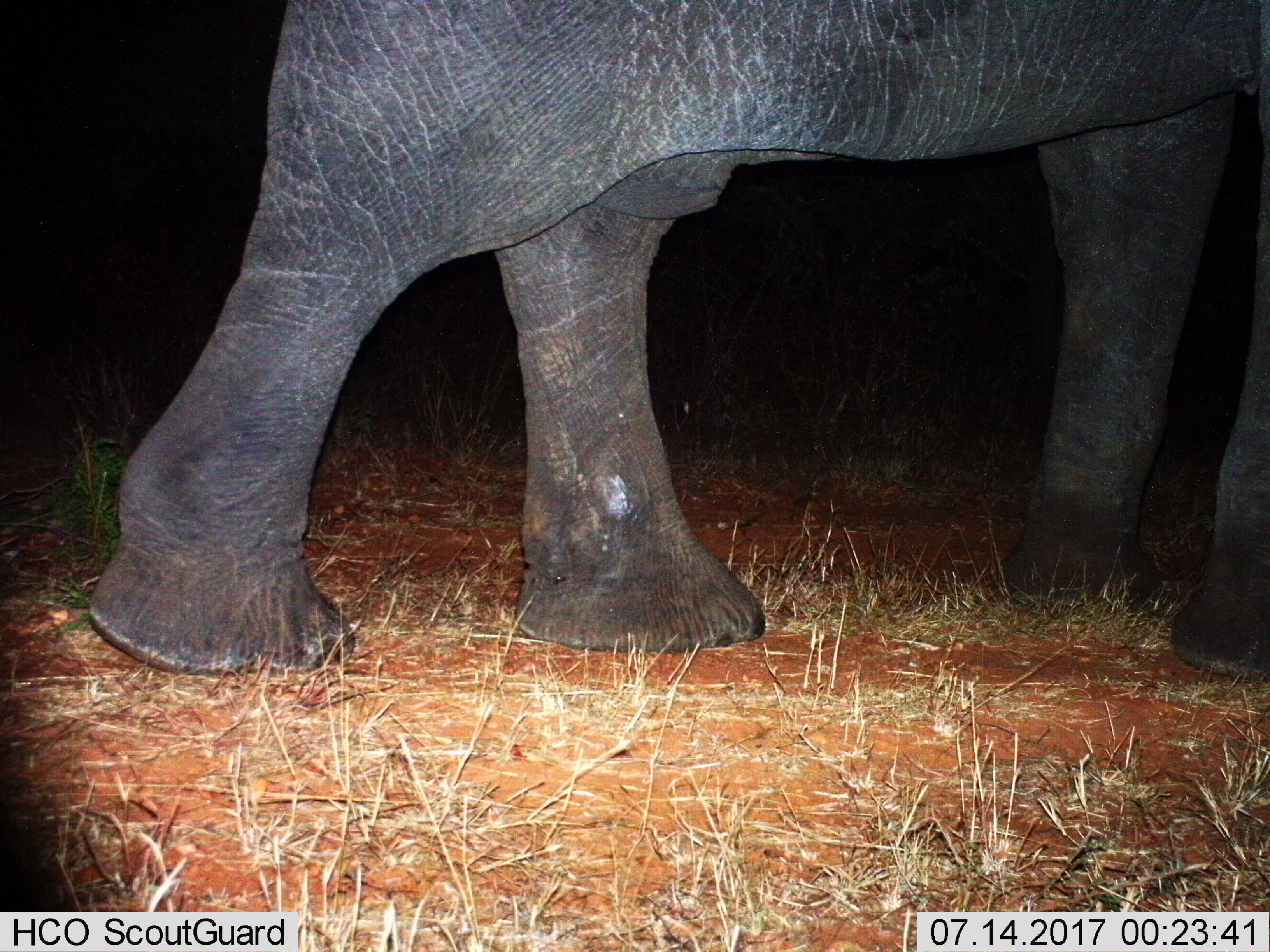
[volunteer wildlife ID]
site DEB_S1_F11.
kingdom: Animalia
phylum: Chordata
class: Mammalia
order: Proboscidea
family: Elephantidae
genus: Loxodonta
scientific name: Loxodonta africana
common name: african bush elephant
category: elephant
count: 1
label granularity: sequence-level